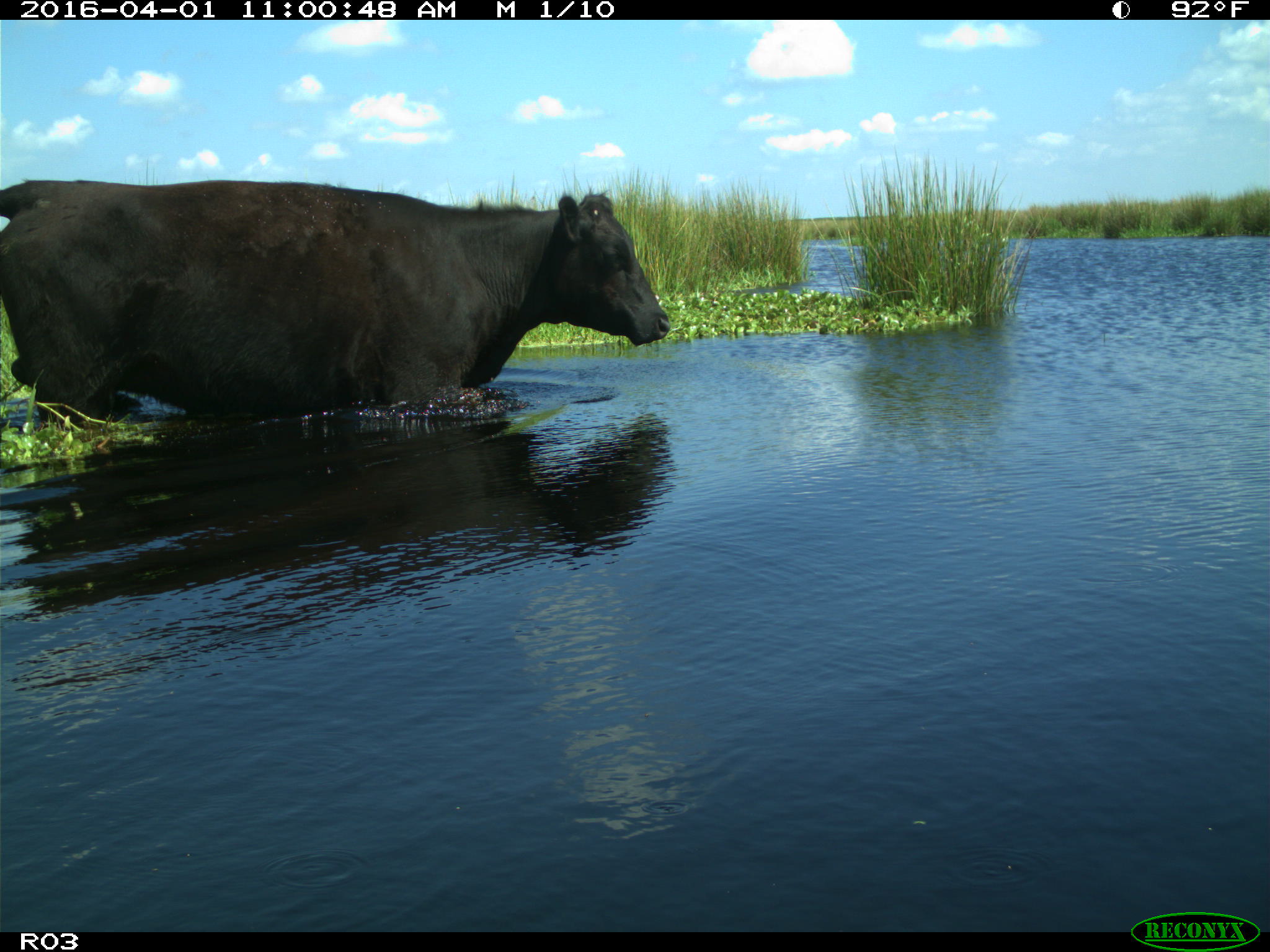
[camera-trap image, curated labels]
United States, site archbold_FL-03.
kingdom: Animalia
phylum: Chordata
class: Mammalia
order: Artiodactyla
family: Bovidae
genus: Bos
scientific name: Bos taurus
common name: domestic cow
Bos taurus (domestic cow).